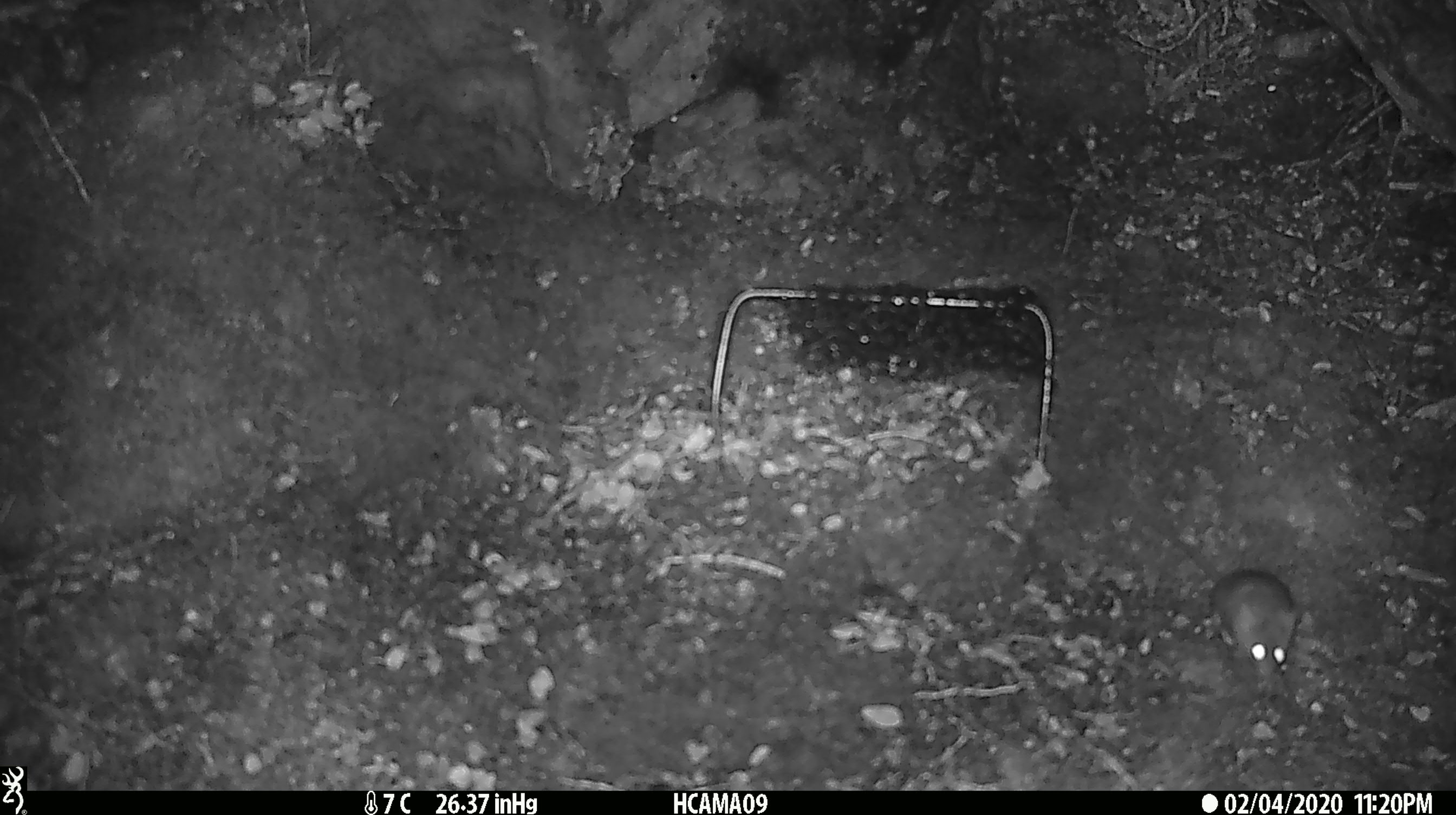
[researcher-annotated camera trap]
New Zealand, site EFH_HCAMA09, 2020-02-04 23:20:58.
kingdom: Animalia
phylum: Chordata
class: Mammalia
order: Rodentia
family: Muridae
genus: Mus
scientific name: Mus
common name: mouse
Mouse (Mus).